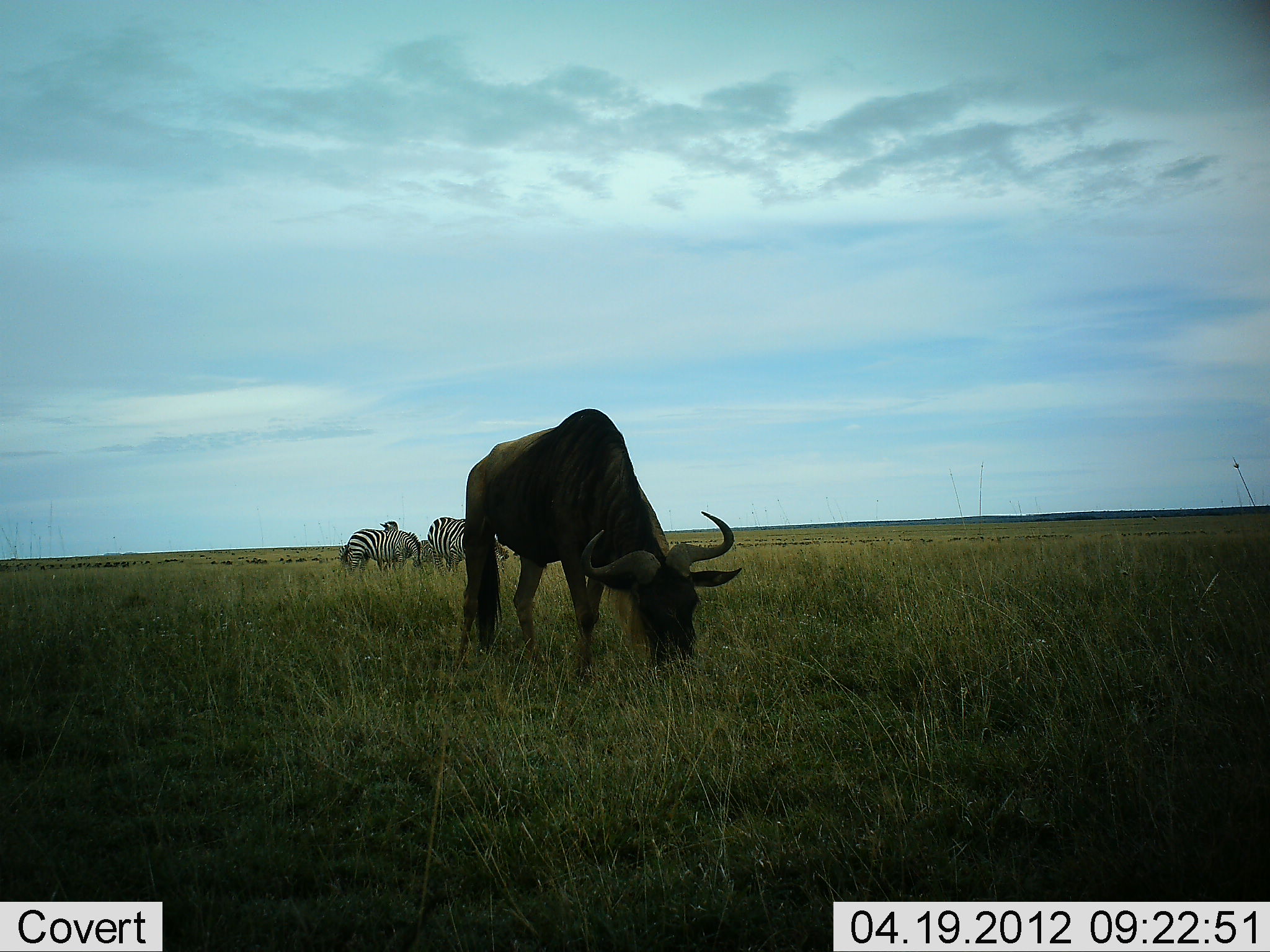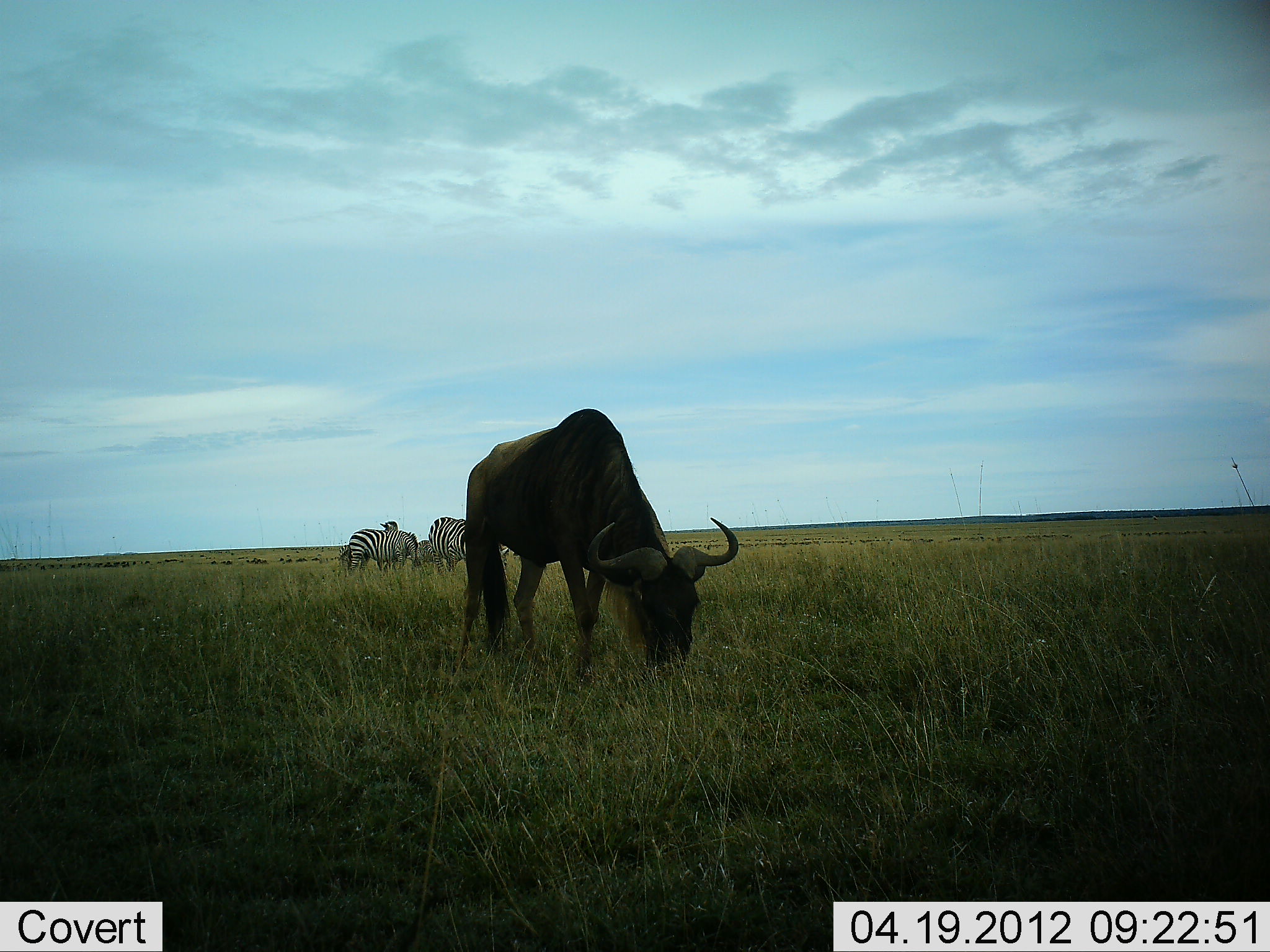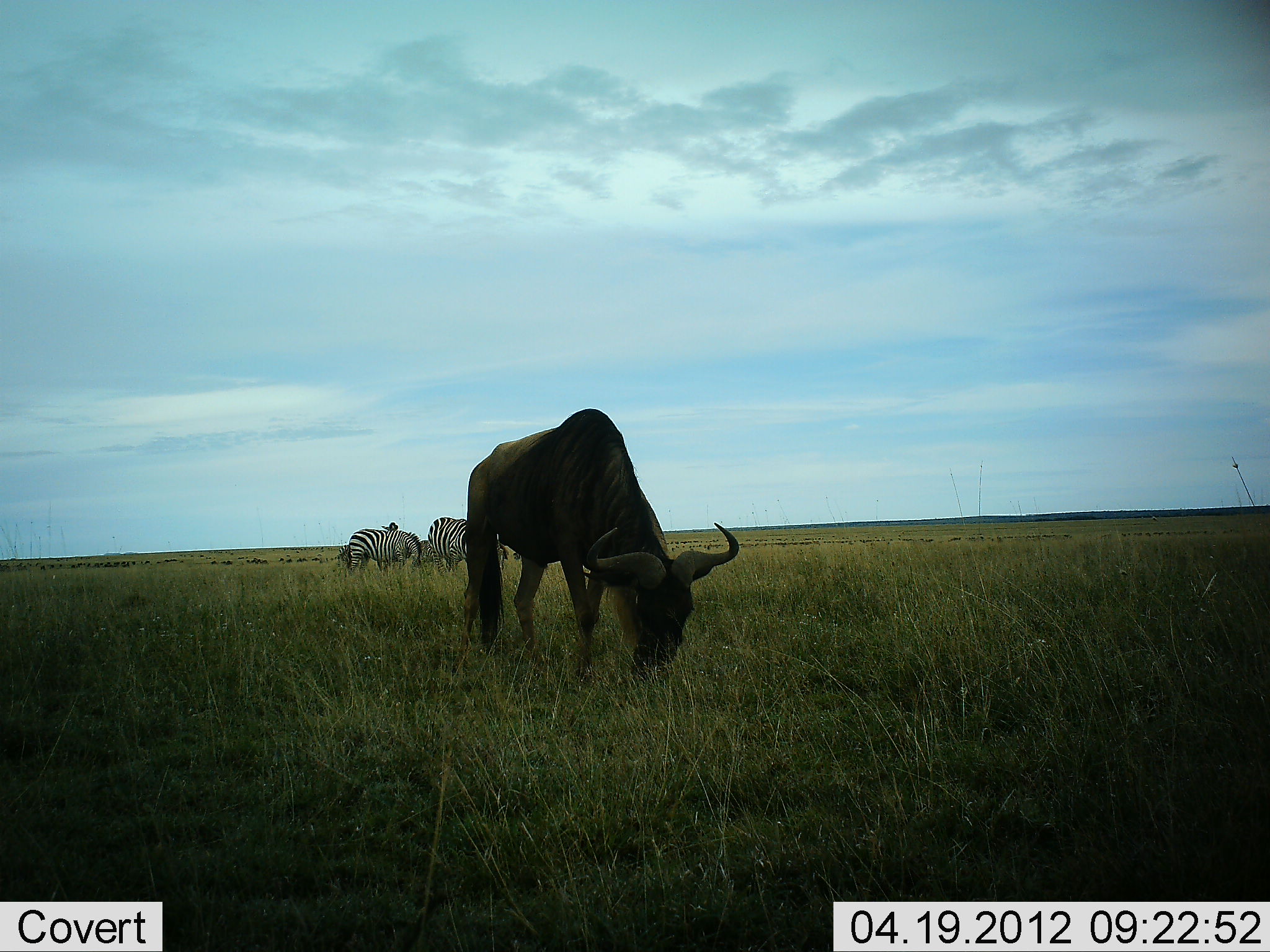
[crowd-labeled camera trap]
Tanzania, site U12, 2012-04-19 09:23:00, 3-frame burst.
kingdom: Animalia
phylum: Chordata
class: Mammalia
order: Artiodactyla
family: Bovidae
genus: Connochaetes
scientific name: Connochaetes taurinus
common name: blue wildebeest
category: wildebeest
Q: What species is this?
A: Wildebeest (blue wildebeest) (Connochaetes taurinus).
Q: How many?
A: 1.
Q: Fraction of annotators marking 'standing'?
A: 19%.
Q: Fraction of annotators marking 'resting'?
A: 0%.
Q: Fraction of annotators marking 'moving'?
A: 0%.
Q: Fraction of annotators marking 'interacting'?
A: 0%.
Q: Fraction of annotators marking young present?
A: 0%.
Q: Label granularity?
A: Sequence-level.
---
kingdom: Animalia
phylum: Chordata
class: Mammalia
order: Perissodactyla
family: Equidae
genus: Equus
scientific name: Equus quagga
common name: plains zebra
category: zebra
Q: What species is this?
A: Zebra (plains zebra) (Equus quagga).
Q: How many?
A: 3.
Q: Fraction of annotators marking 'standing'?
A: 52%.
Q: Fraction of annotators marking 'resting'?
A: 8%.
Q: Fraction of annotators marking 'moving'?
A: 4%.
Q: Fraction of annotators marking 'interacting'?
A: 0%.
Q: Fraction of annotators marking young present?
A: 0%.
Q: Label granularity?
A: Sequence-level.